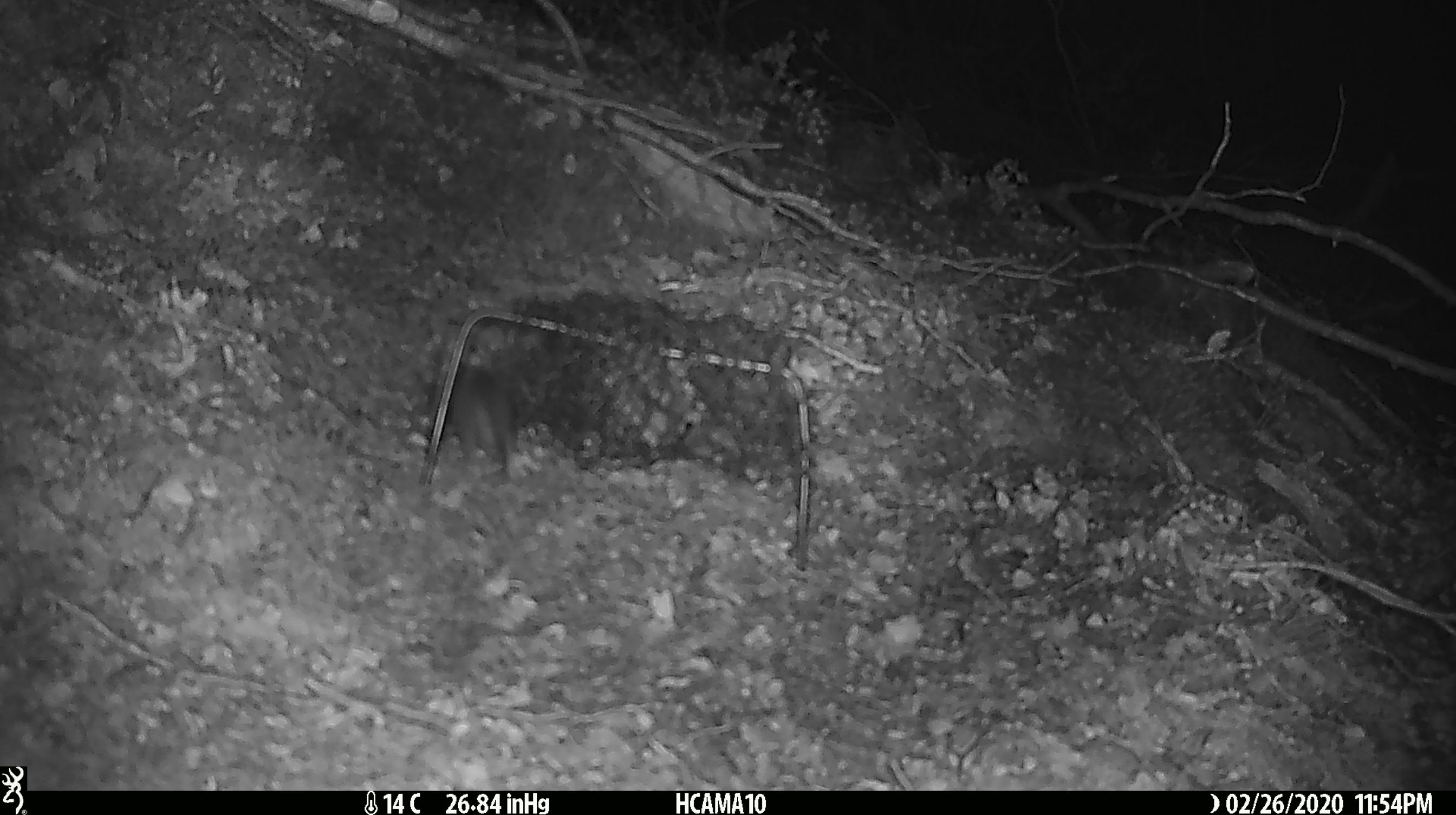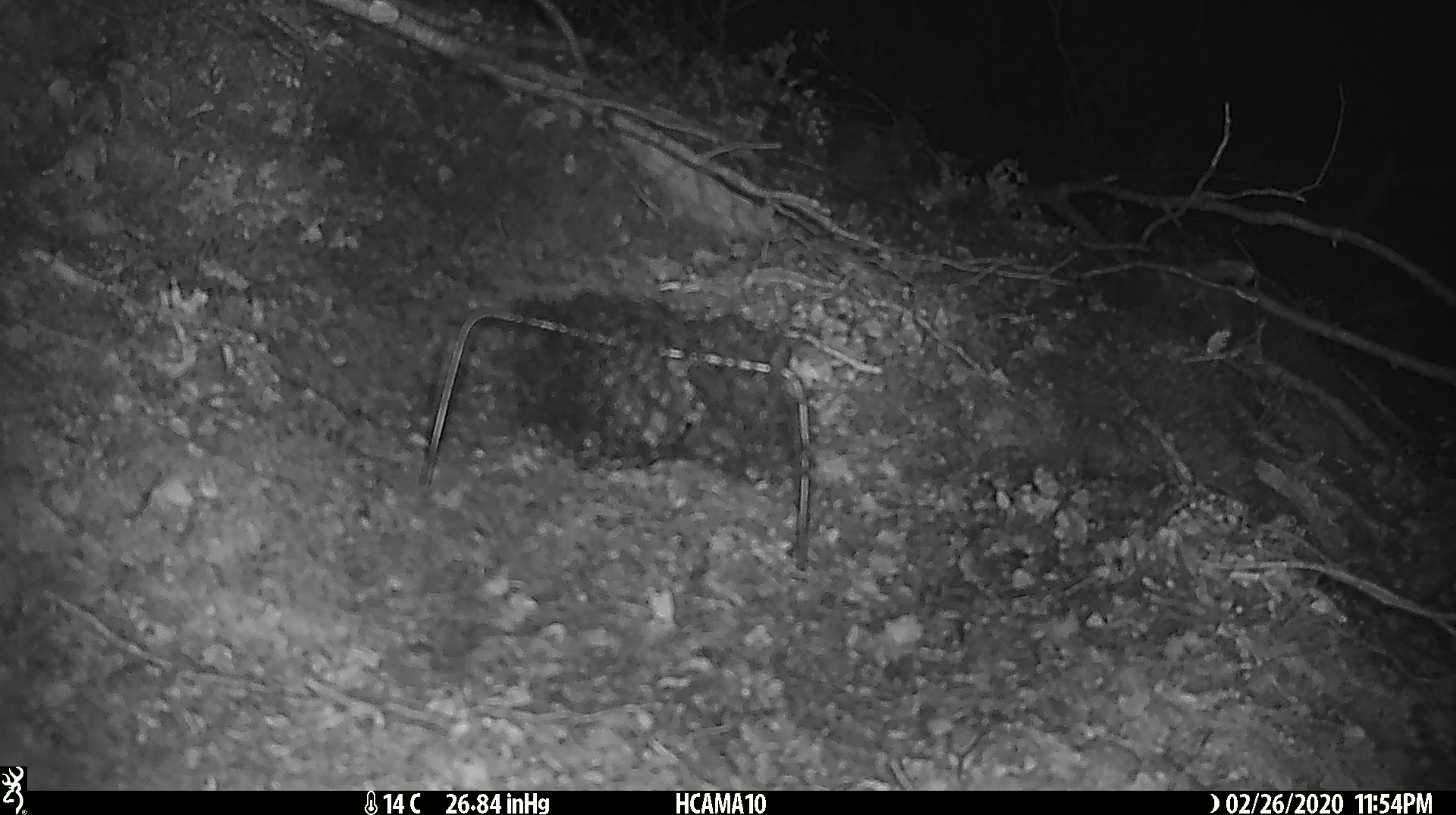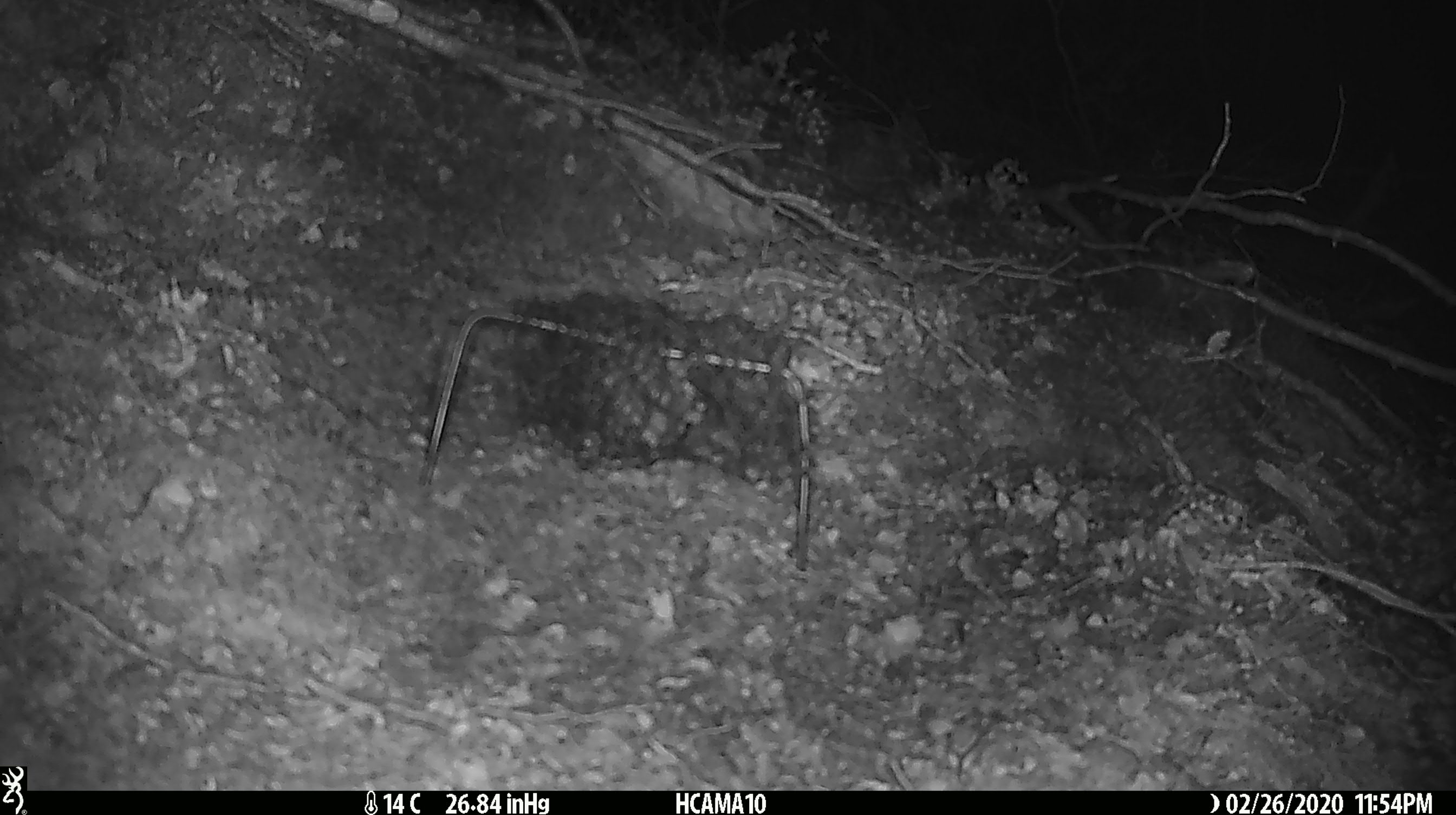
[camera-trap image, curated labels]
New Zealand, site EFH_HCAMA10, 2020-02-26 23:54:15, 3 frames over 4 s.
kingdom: Animalia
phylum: Chordata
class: Mammalia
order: Rodentia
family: Muridae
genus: Mus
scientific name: Mus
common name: mouse